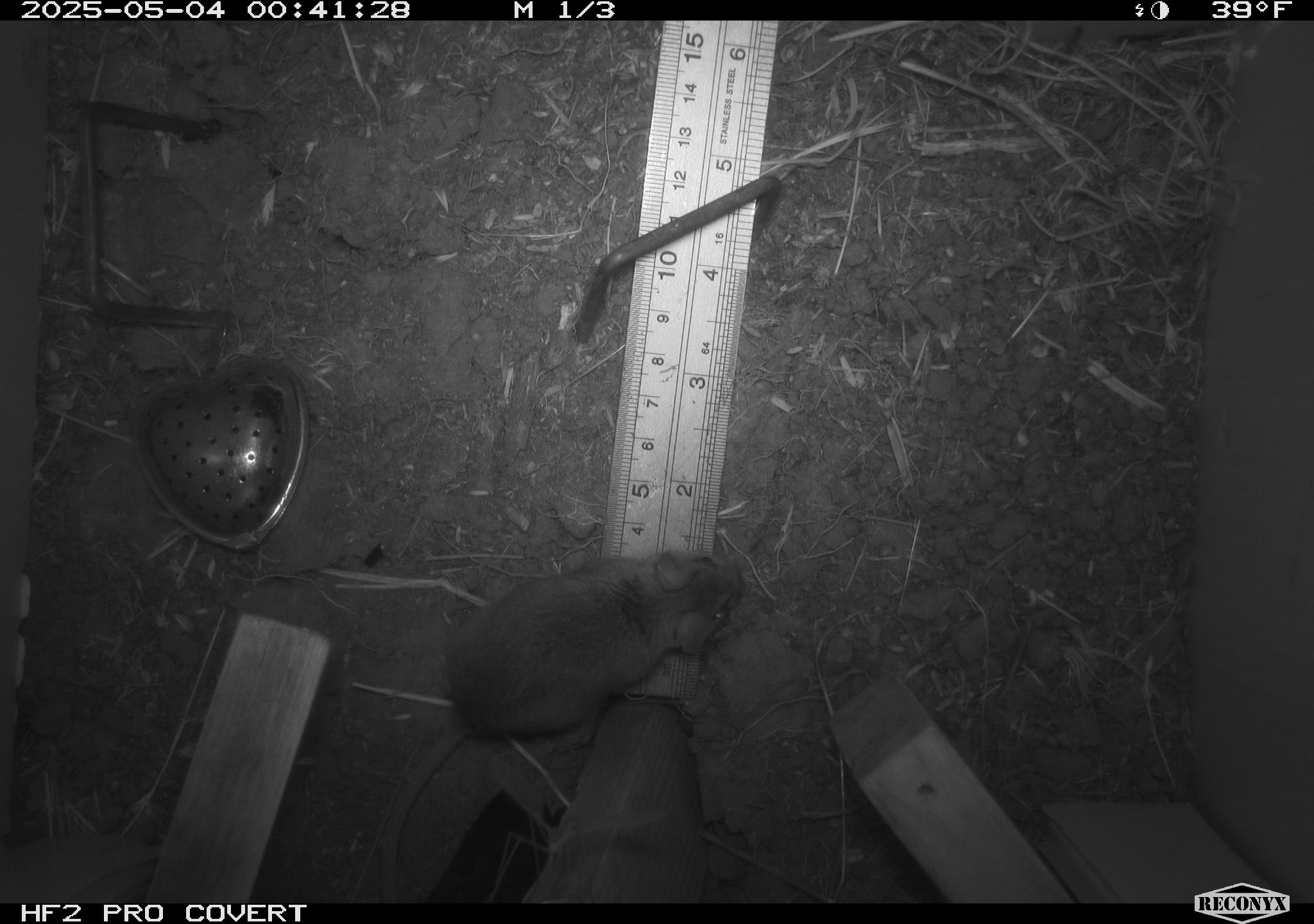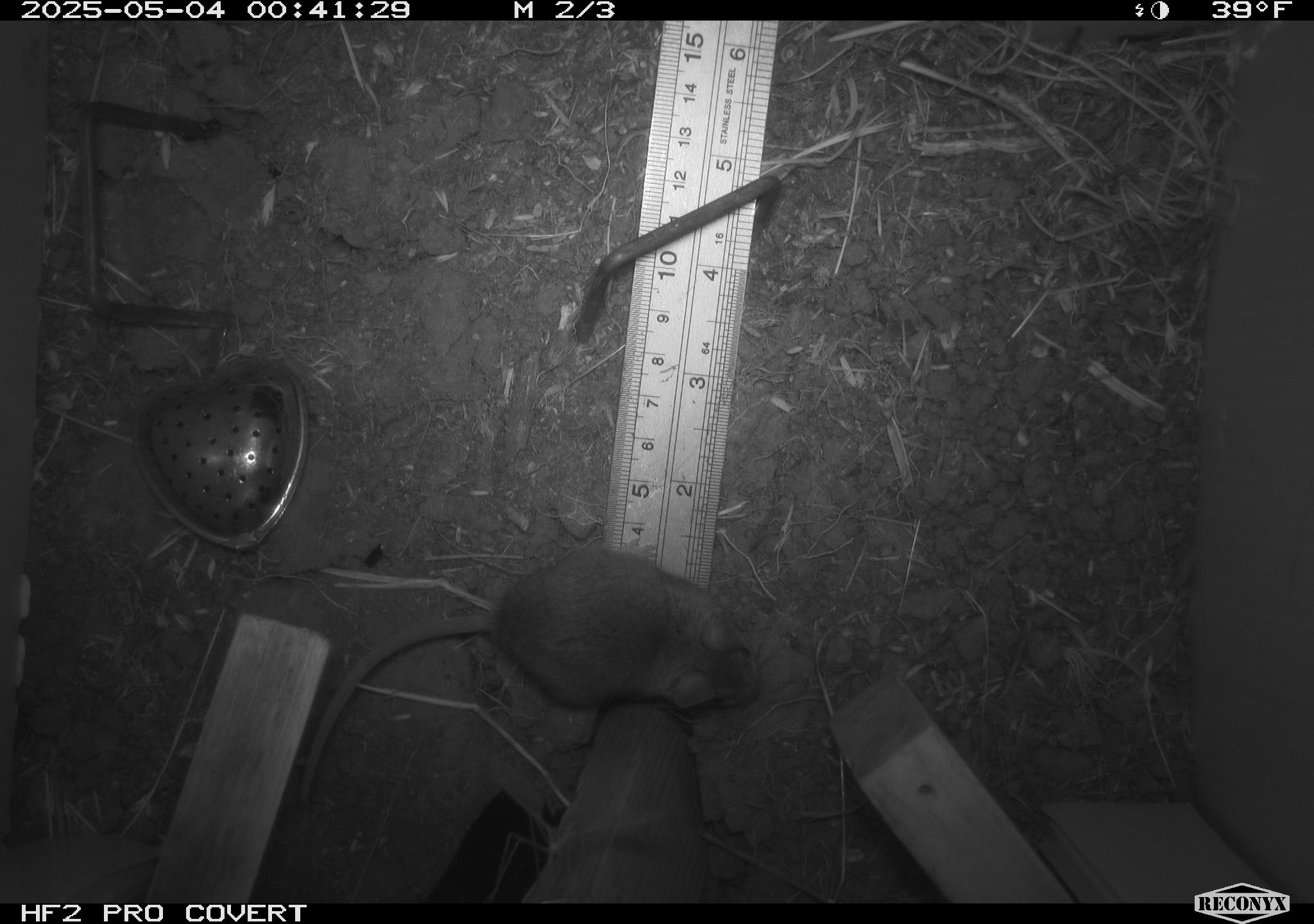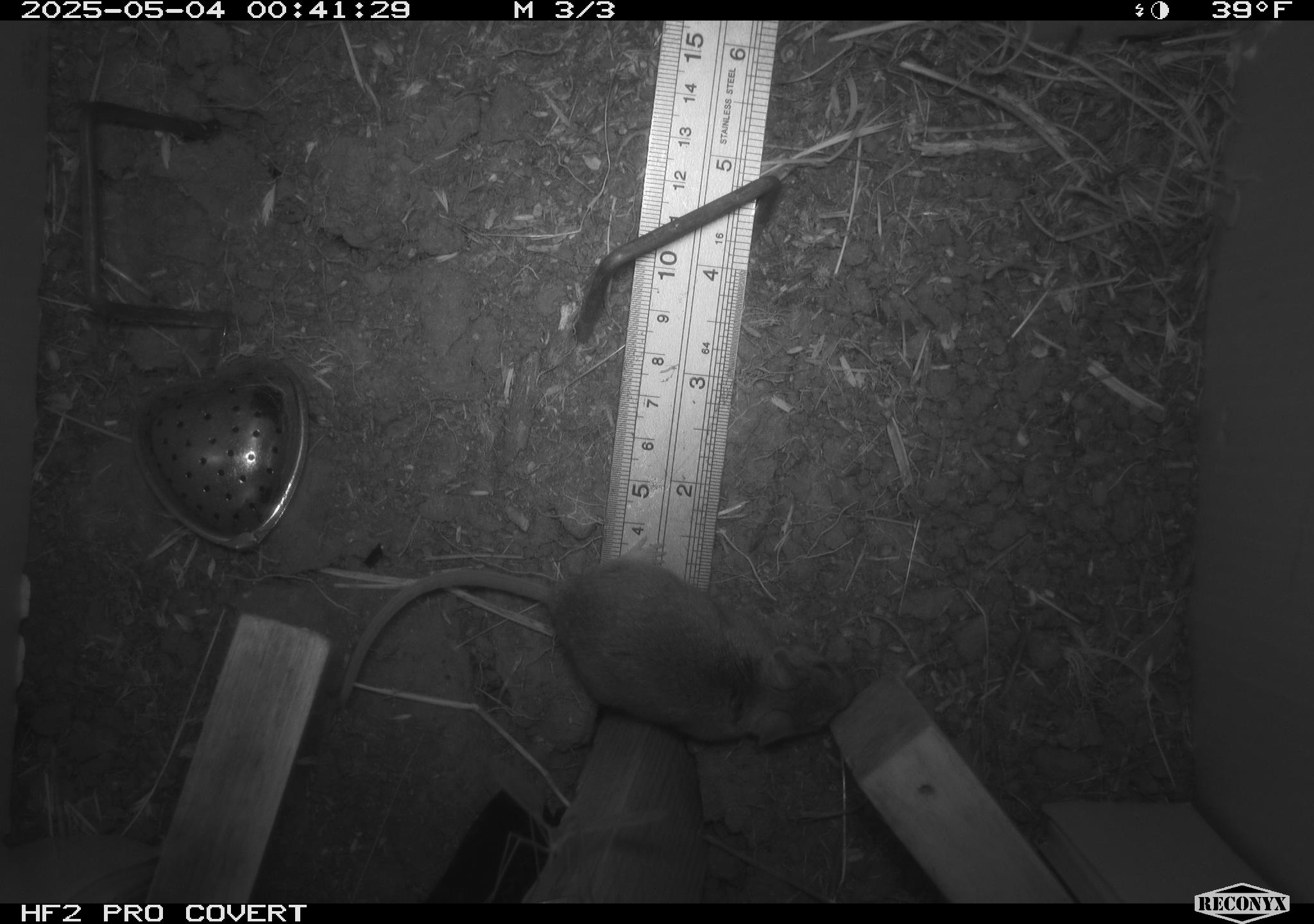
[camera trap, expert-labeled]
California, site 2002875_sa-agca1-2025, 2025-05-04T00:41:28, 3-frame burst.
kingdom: Animalia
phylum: Chordata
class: Mammalia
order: Rodentia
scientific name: Rodentia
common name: mouse species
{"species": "mouse species (Rodentia)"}